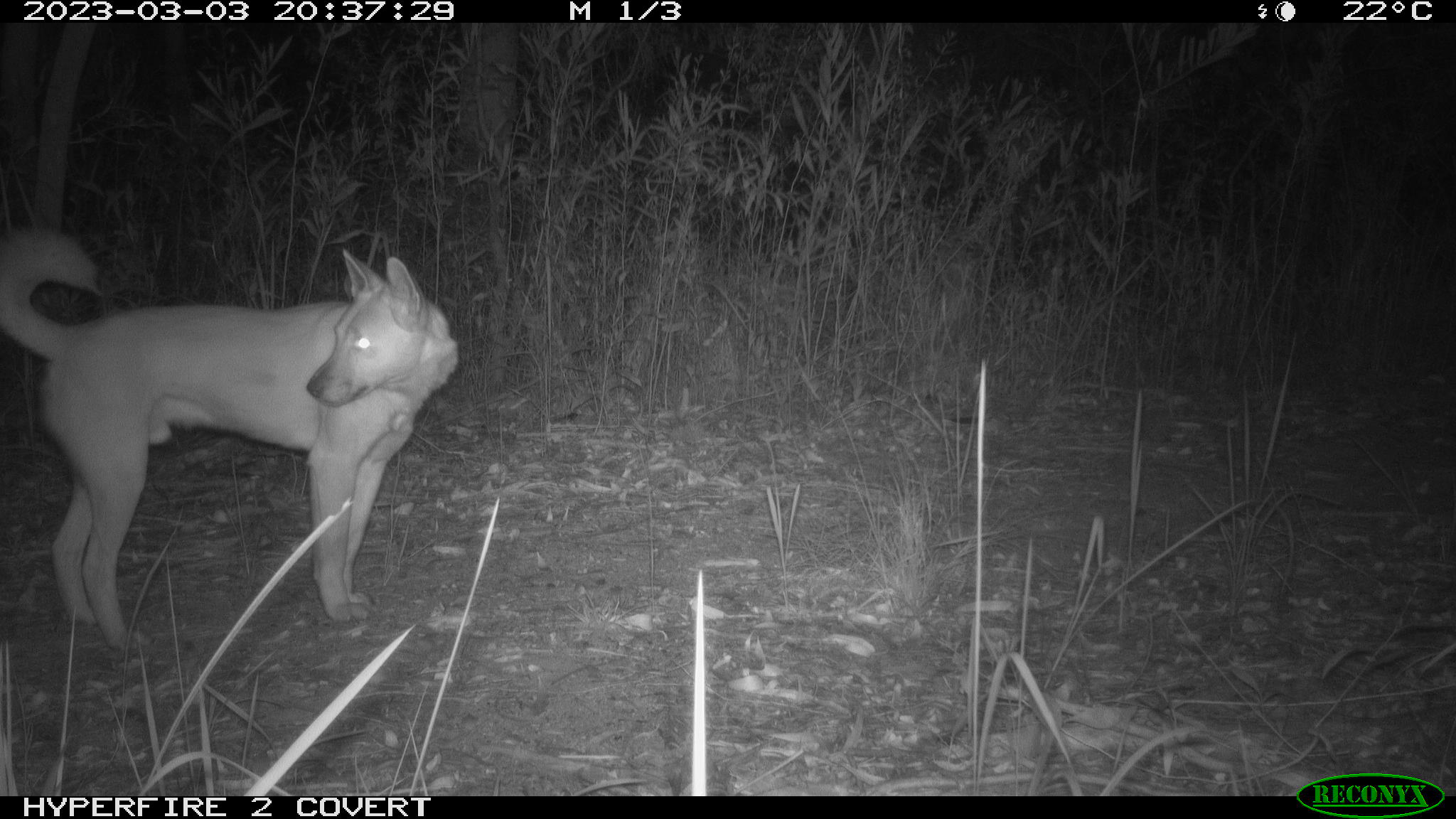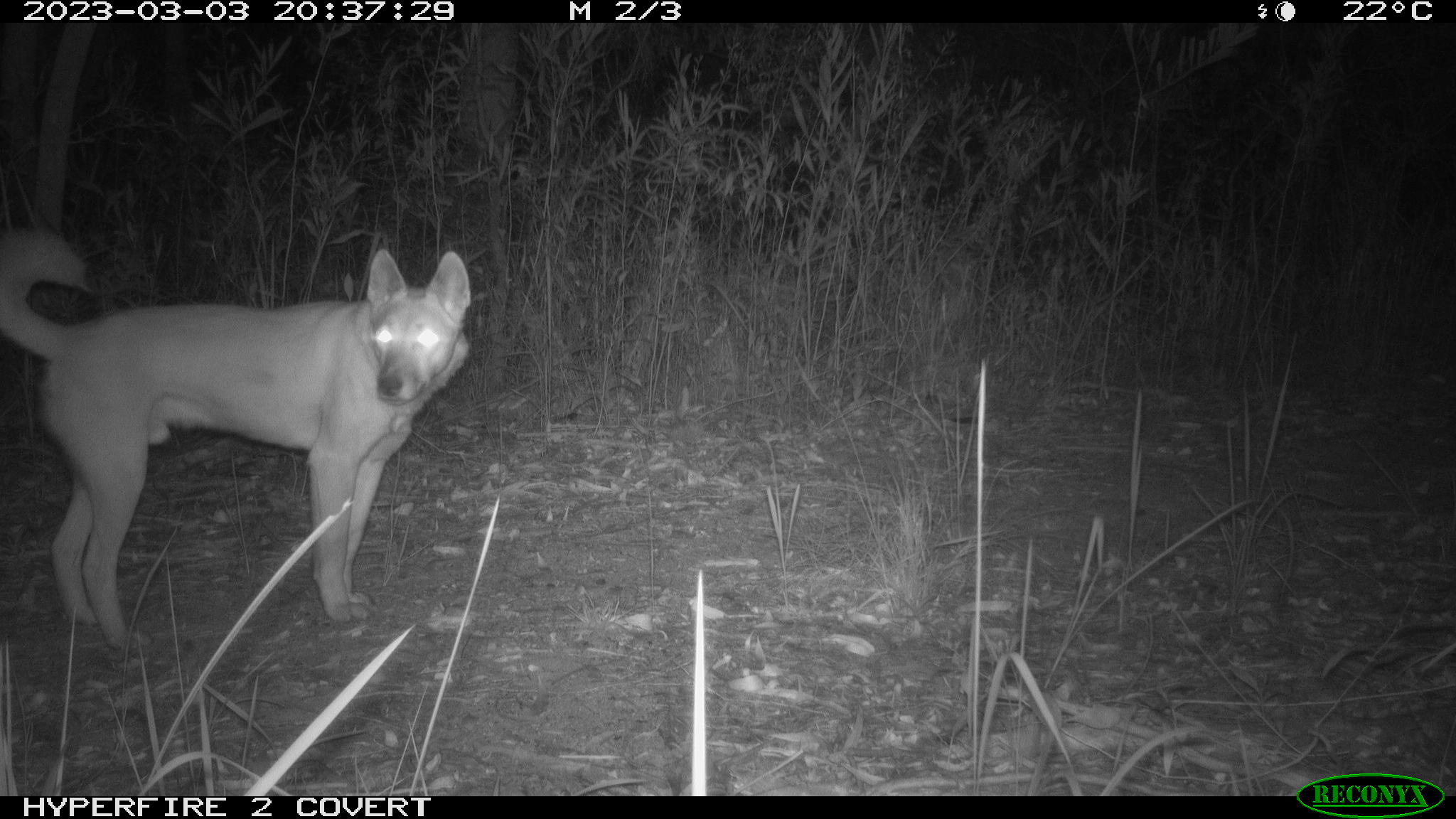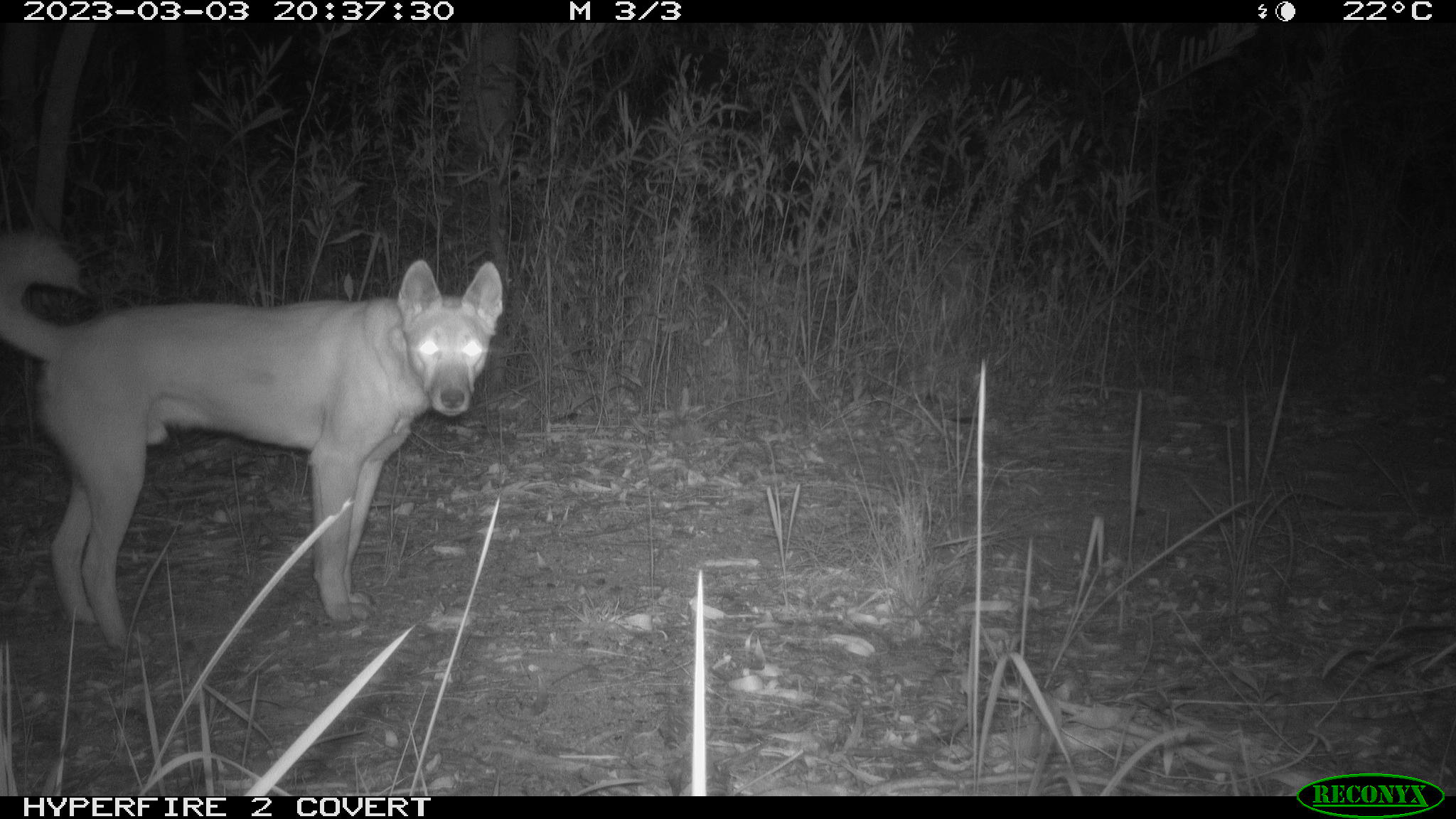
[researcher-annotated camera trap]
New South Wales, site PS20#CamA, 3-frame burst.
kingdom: Animalia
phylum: Chordata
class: Mammalia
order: Carnivora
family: Canidae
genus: Canis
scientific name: Canis familiaris dingo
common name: dingo